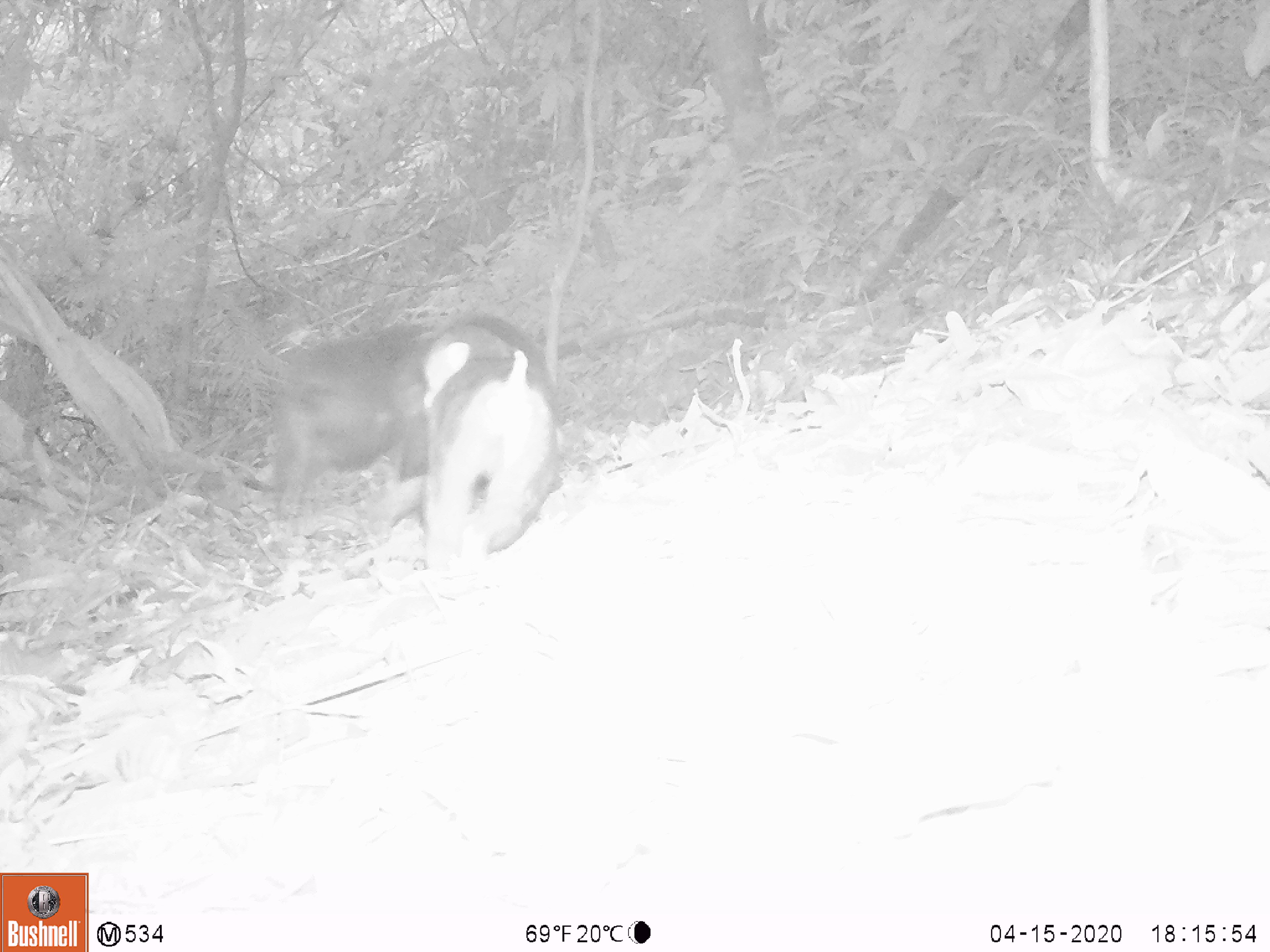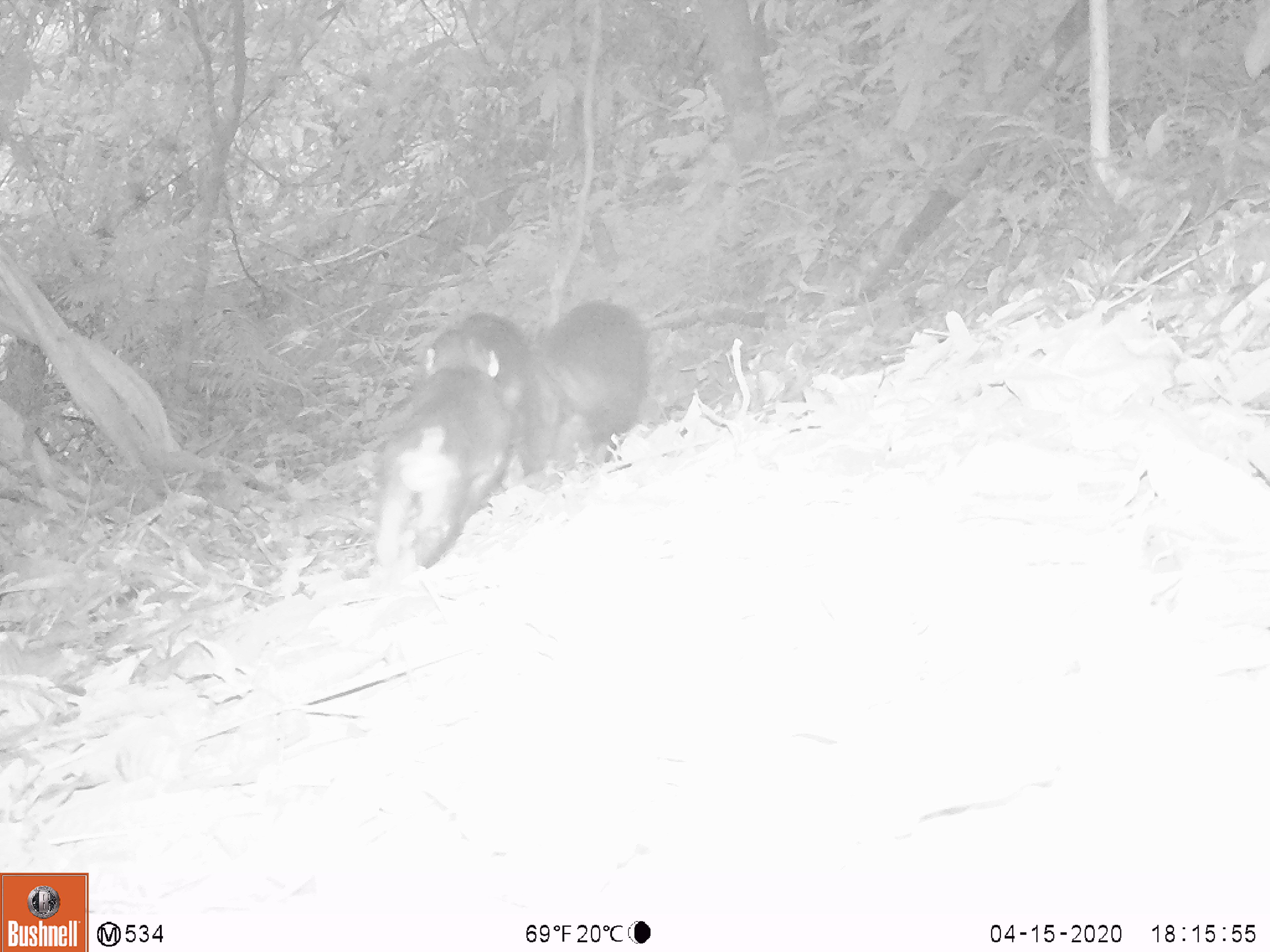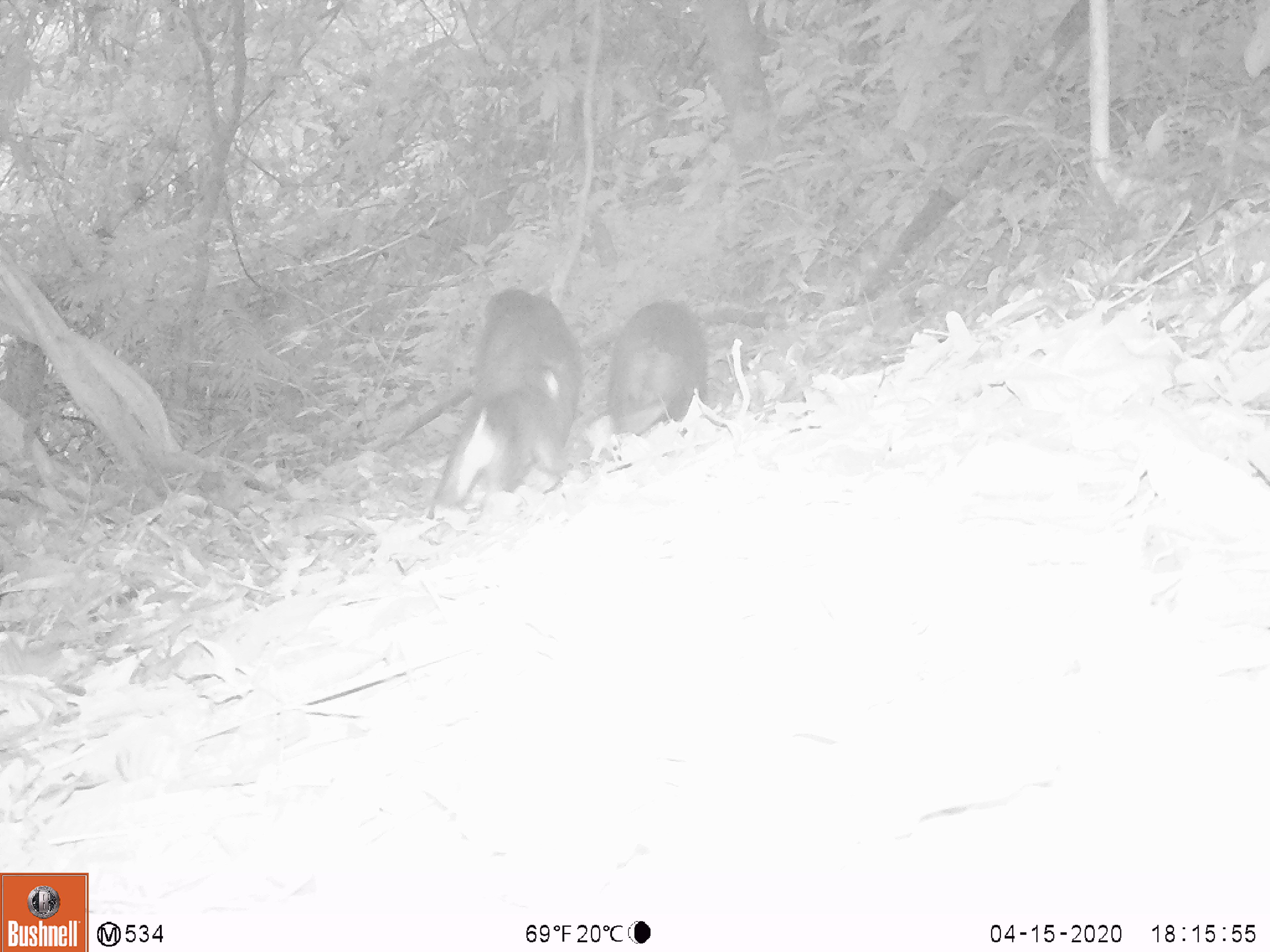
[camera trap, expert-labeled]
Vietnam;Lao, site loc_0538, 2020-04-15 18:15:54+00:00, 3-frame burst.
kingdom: Animalia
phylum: Chordata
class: Mammalia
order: Primates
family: Cercopithecidae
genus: Macaca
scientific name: Macaca arctoides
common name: stump-tailed macaque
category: stump tailed macaque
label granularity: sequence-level